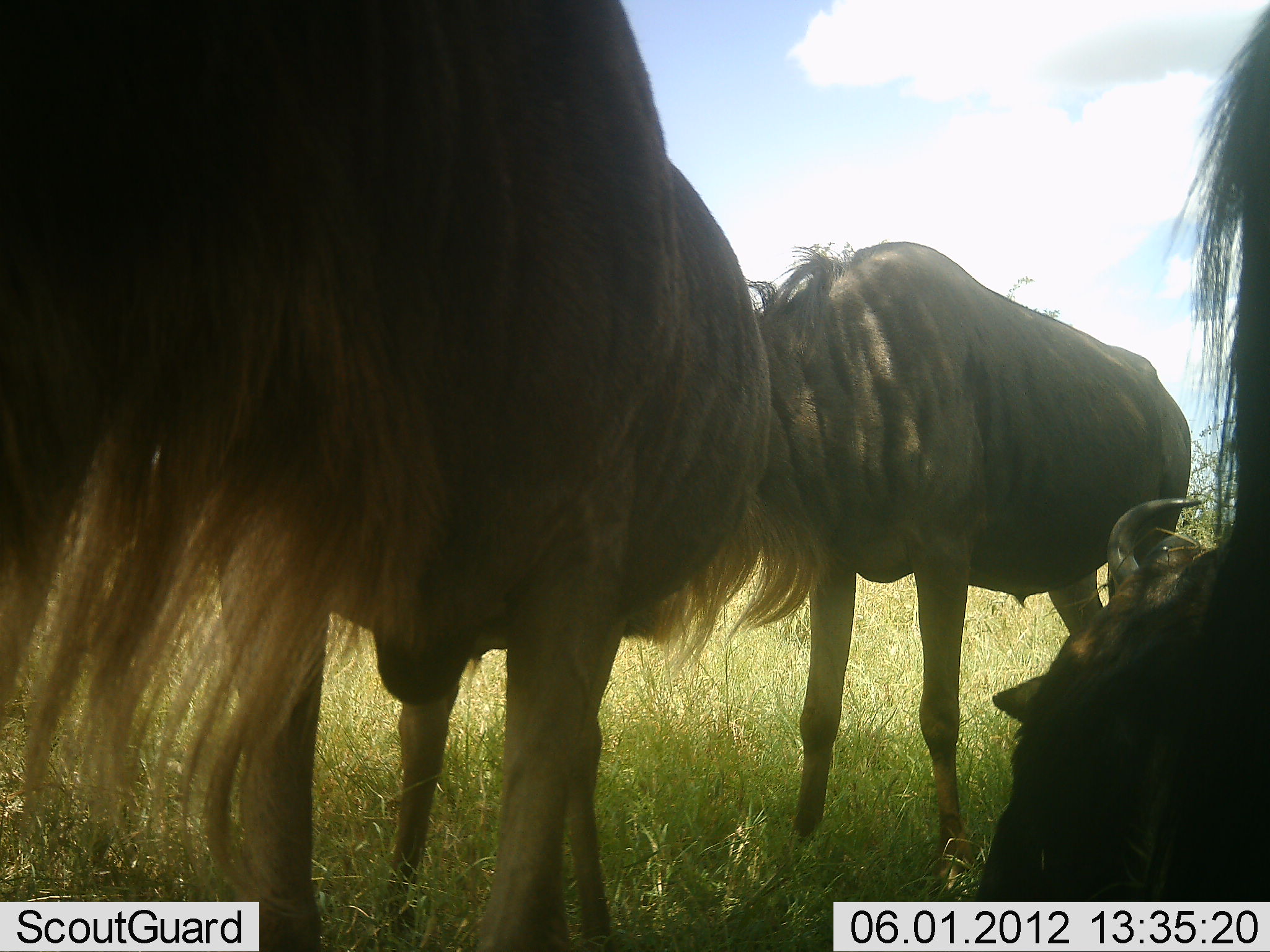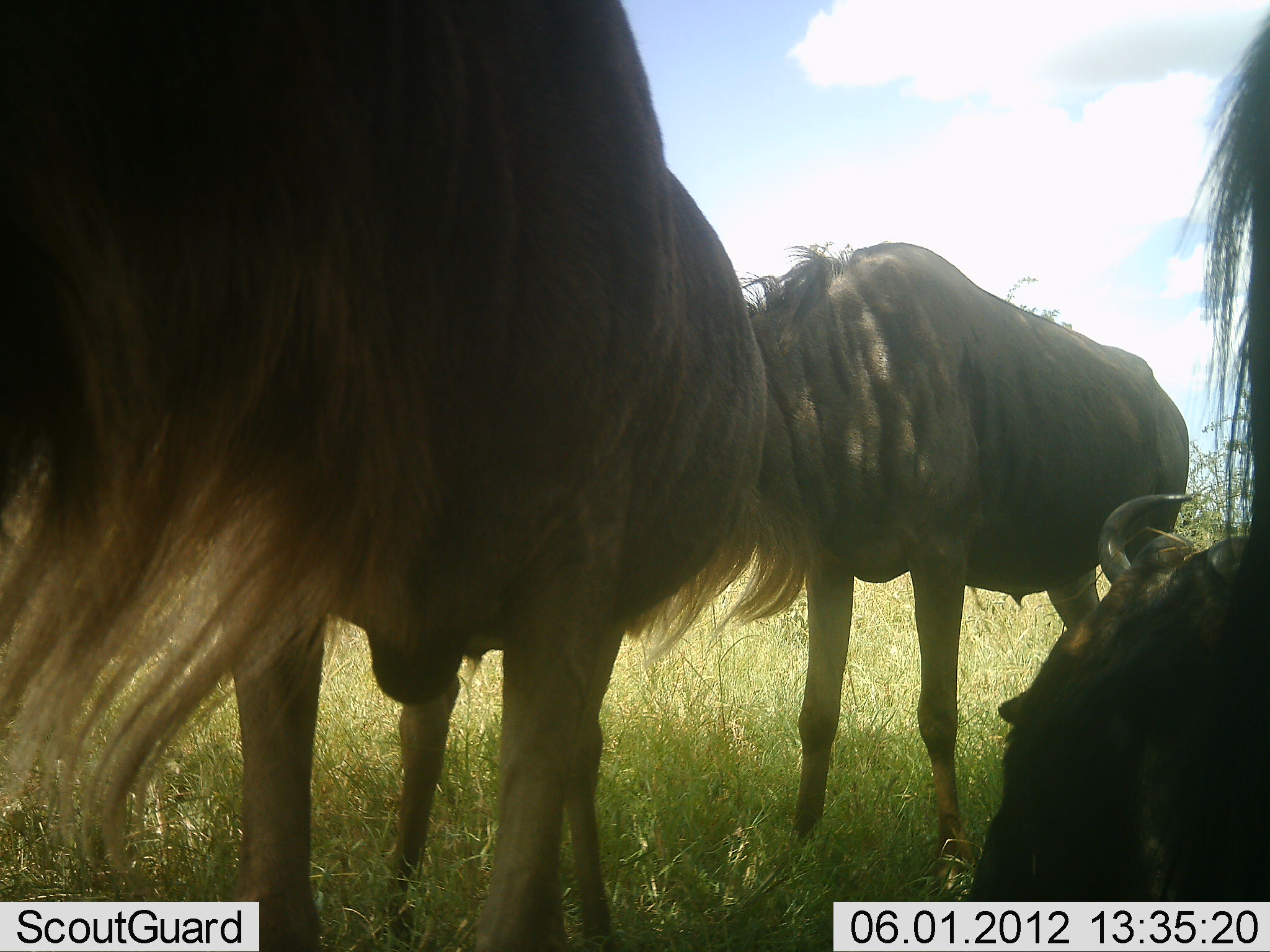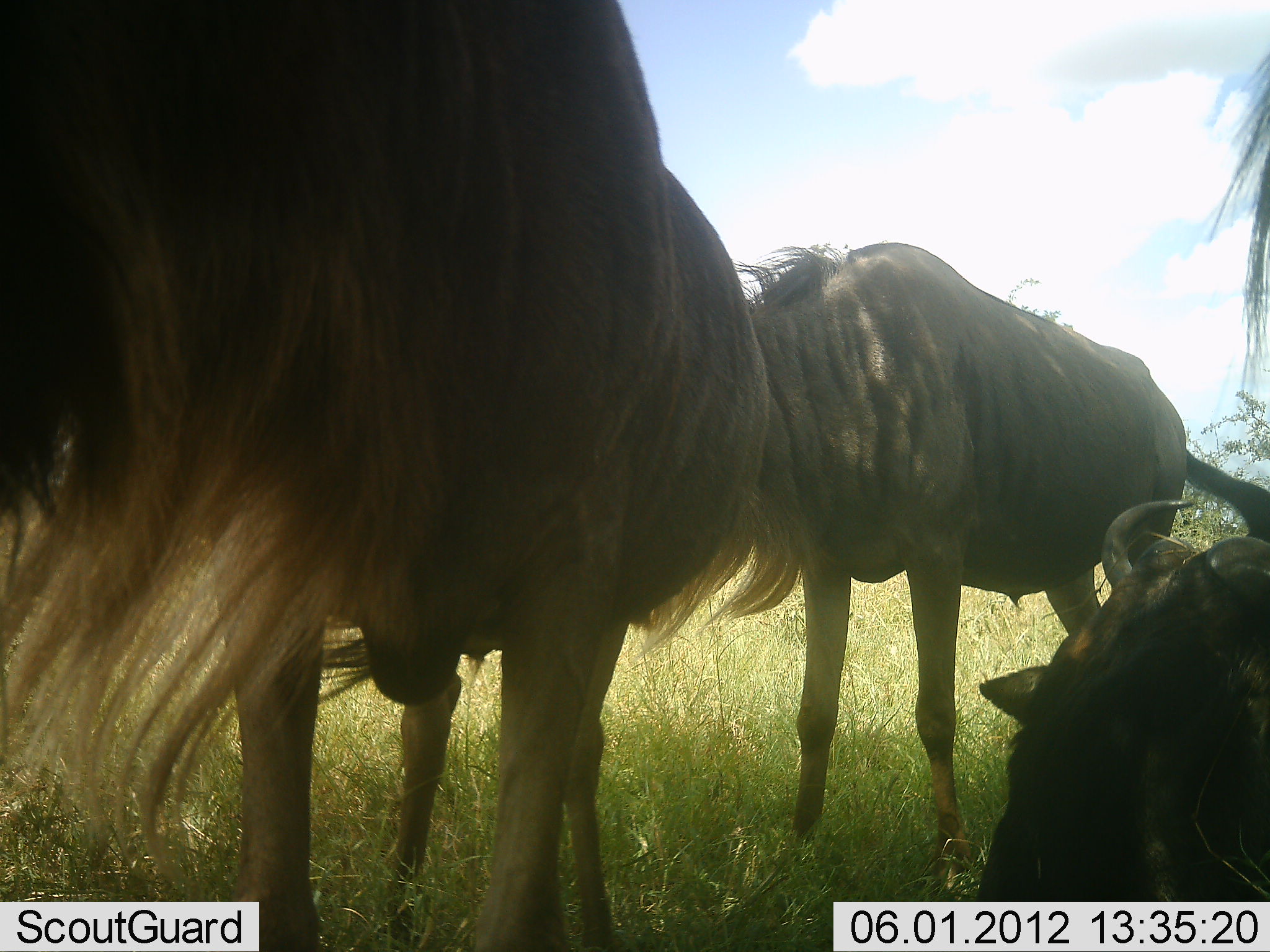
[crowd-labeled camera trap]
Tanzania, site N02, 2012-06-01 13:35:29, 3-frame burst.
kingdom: Animalia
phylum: Chordata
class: Mammalia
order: Artiodactyla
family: Bovidae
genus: Connochaetes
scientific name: Connochaetes taurinus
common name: blue wildebeest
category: wildebeest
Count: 4.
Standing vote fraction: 100%.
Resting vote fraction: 100%.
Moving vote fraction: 0%.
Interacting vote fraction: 0%.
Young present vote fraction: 0%.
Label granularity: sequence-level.